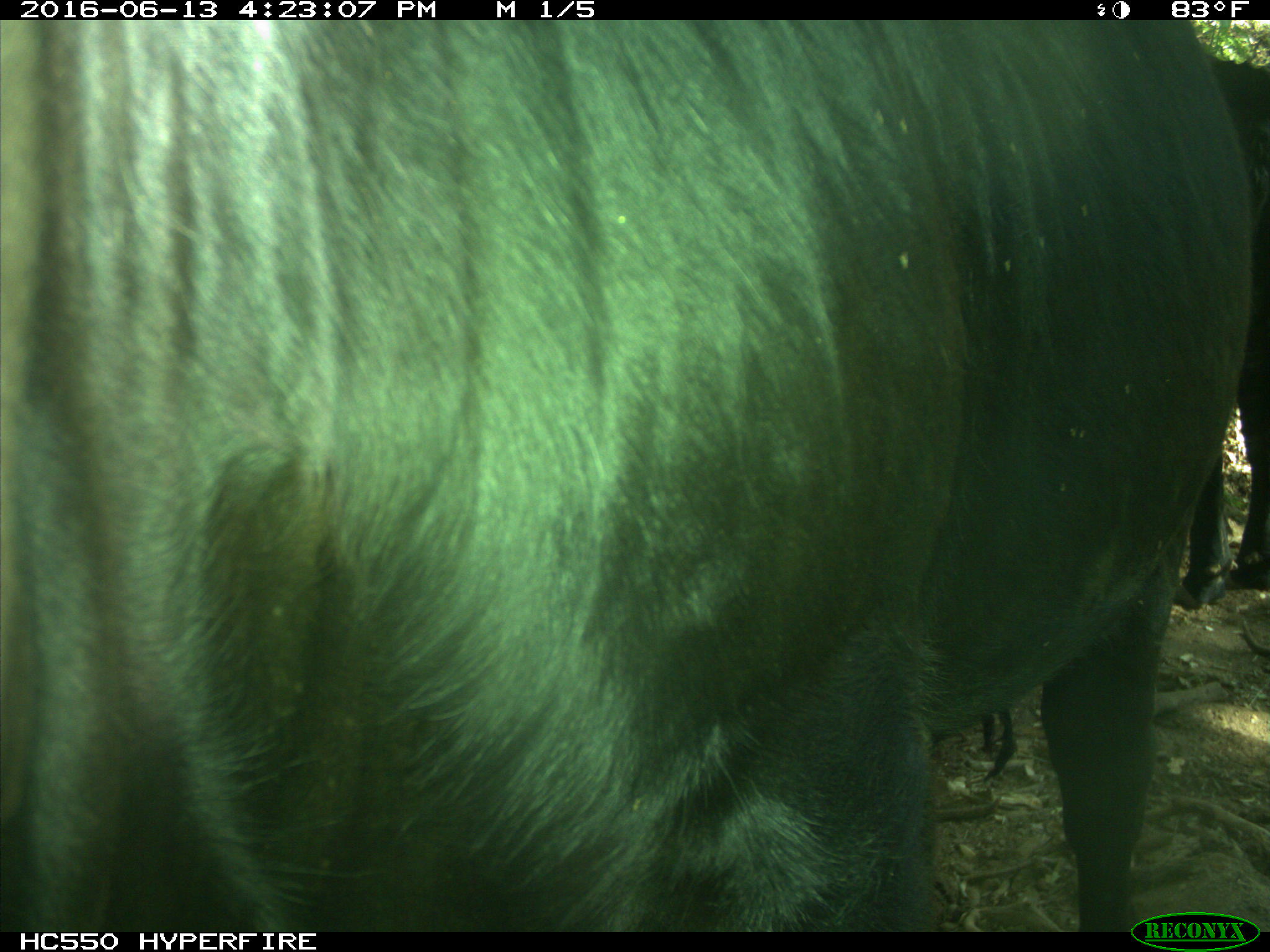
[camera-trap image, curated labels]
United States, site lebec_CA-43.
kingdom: Animalia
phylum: Chordata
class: Mammalia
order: Artiodactyla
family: Bovidae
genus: Bos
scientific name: Bos taurus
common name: domestic cow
Bos taurus (domestic cow).